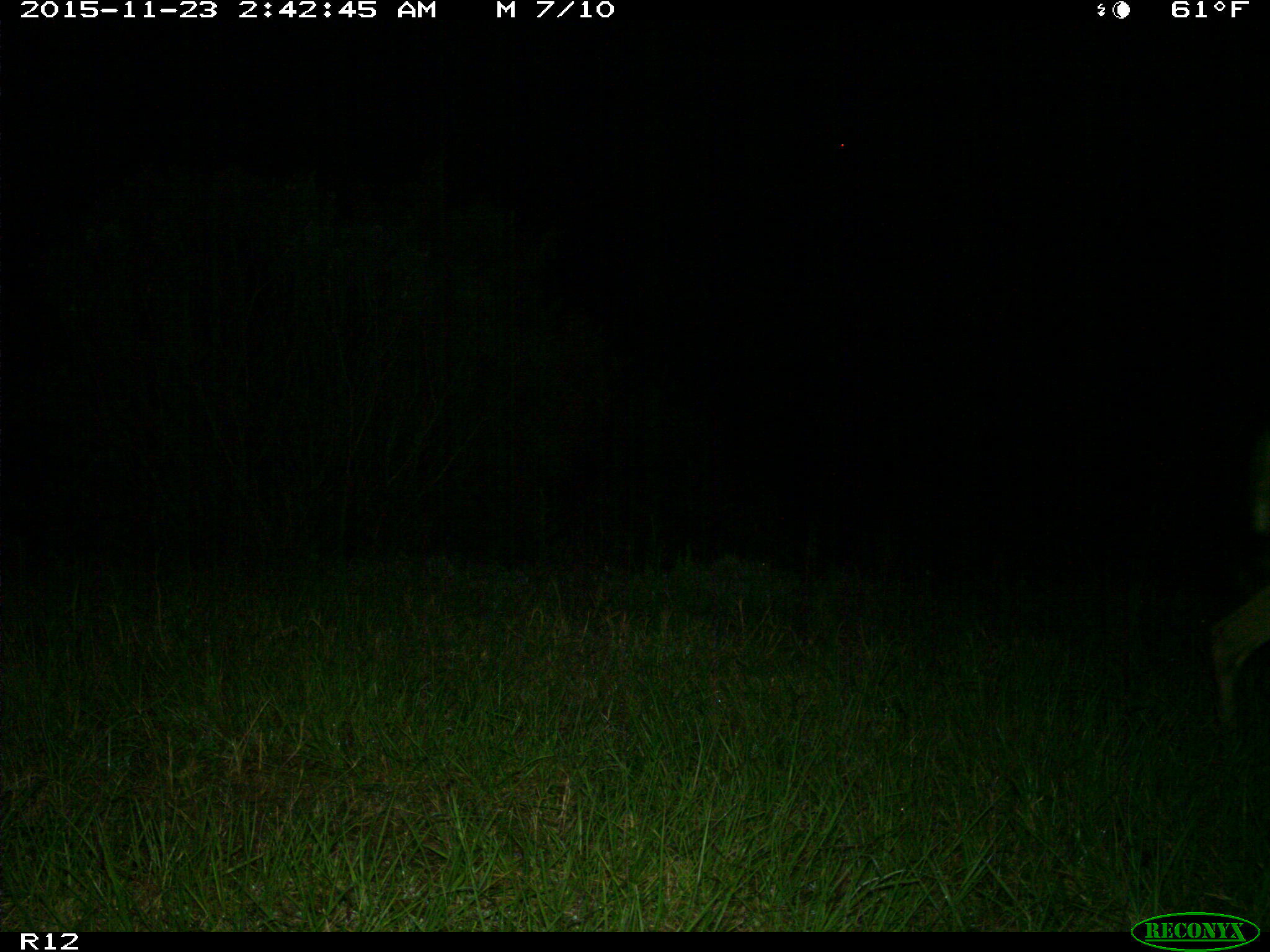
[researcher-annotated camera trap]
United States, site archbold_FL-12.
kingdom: Animalia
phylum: Chordata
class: Mammalia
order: Artiodactyla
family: Cervidae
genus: Odocoileus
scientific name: Odocoileus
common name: deer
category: unidentified deer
Unidentified deer (deer) (Odocoileus).